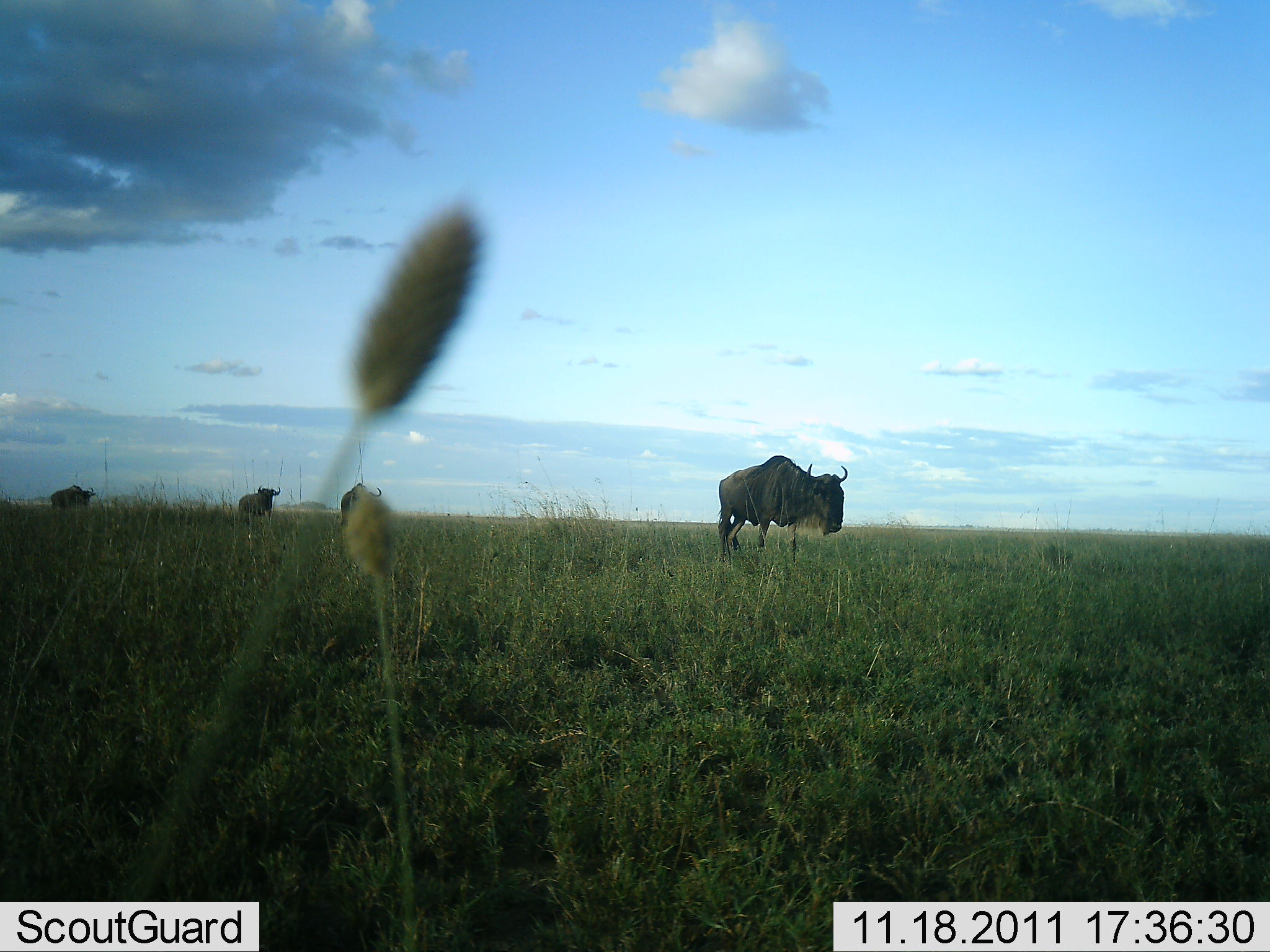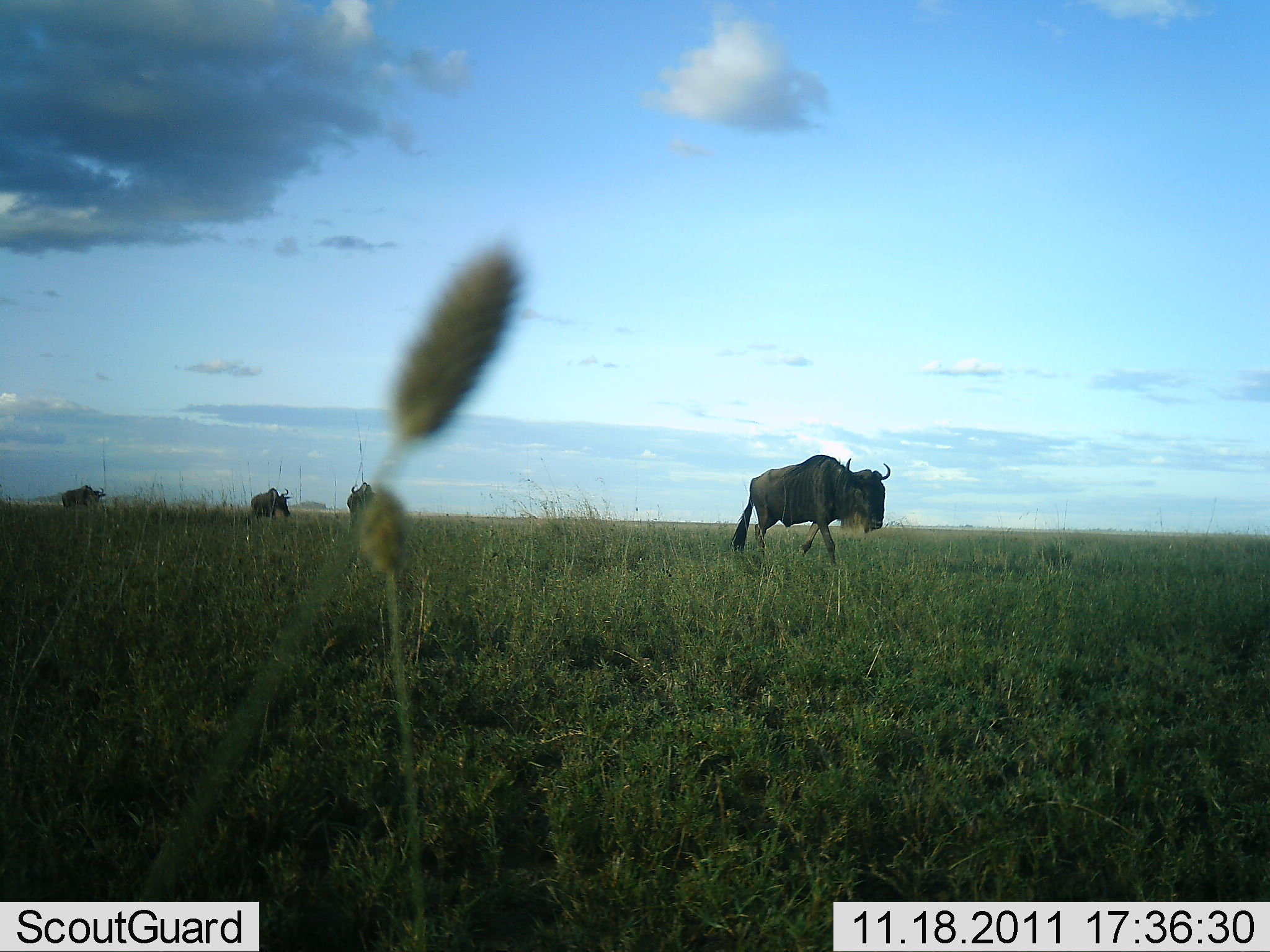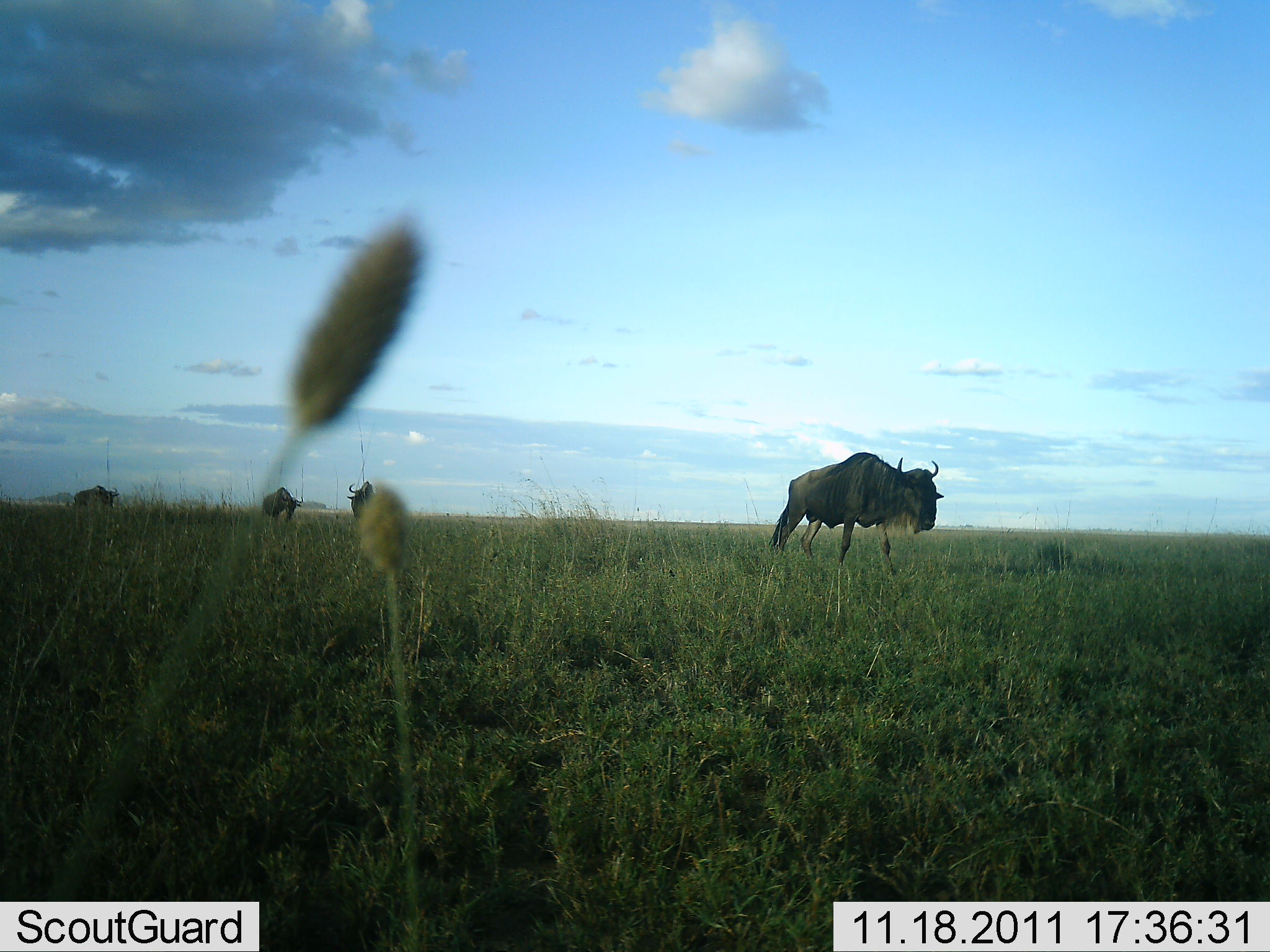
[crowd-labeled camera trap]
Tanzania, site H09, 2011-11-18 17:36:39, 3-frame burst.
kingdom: Animalia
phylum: Chordata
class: Mammalia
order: Artiodactyla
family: Bovidae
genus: Connochaetes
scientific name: Connochaetes taurinus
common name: blue wildebeest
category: wildebeest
Wildebeest (blue wildebeest) (Connochaetes taurinus), count 4. Behavior (volunteer vote fractions): standing 0%, resting 0%, moving 100%, interacting 0%. Young present (vote fraction): 0%. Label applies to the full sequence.